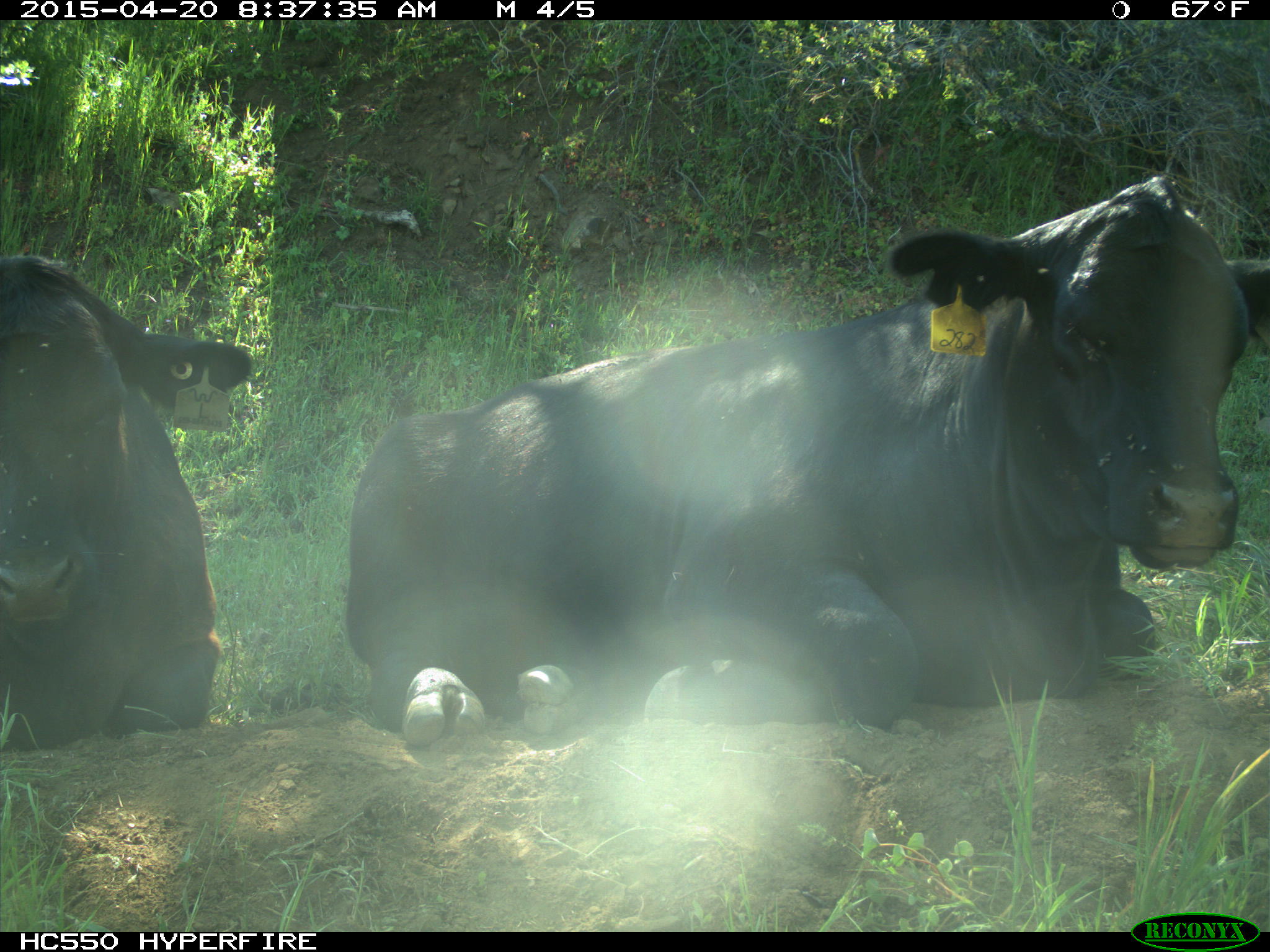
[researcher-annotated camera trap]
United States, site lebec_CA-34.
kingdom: Animalia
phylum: Chordata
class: Mammalia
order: Artiodactyla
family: Bovidae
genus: Bos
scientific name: Bos taurus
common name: domestic cow